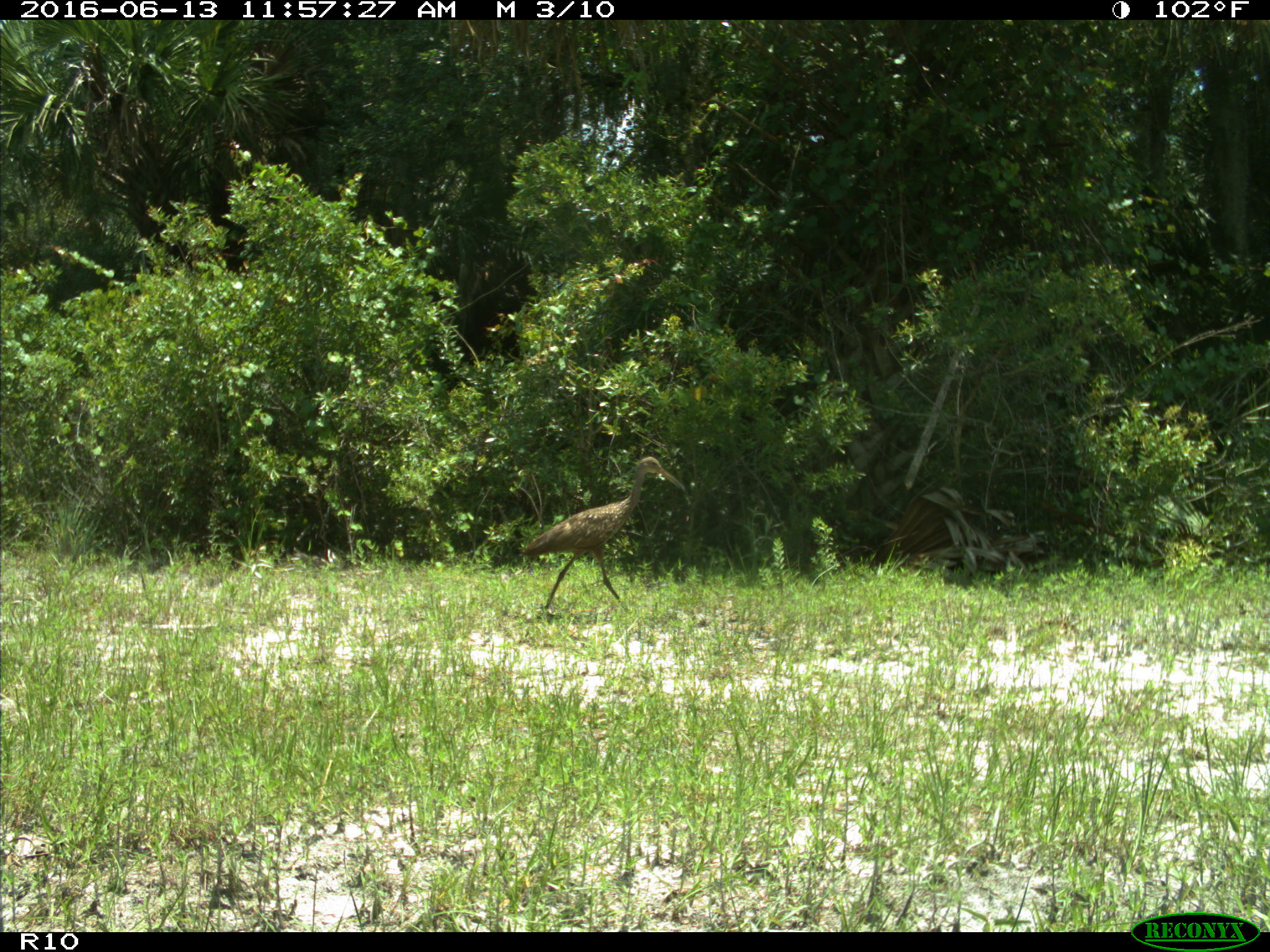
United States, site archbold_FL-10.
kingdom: Animalia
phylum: Chordata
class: Aves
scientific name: Aves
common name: birds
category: unidentified bird